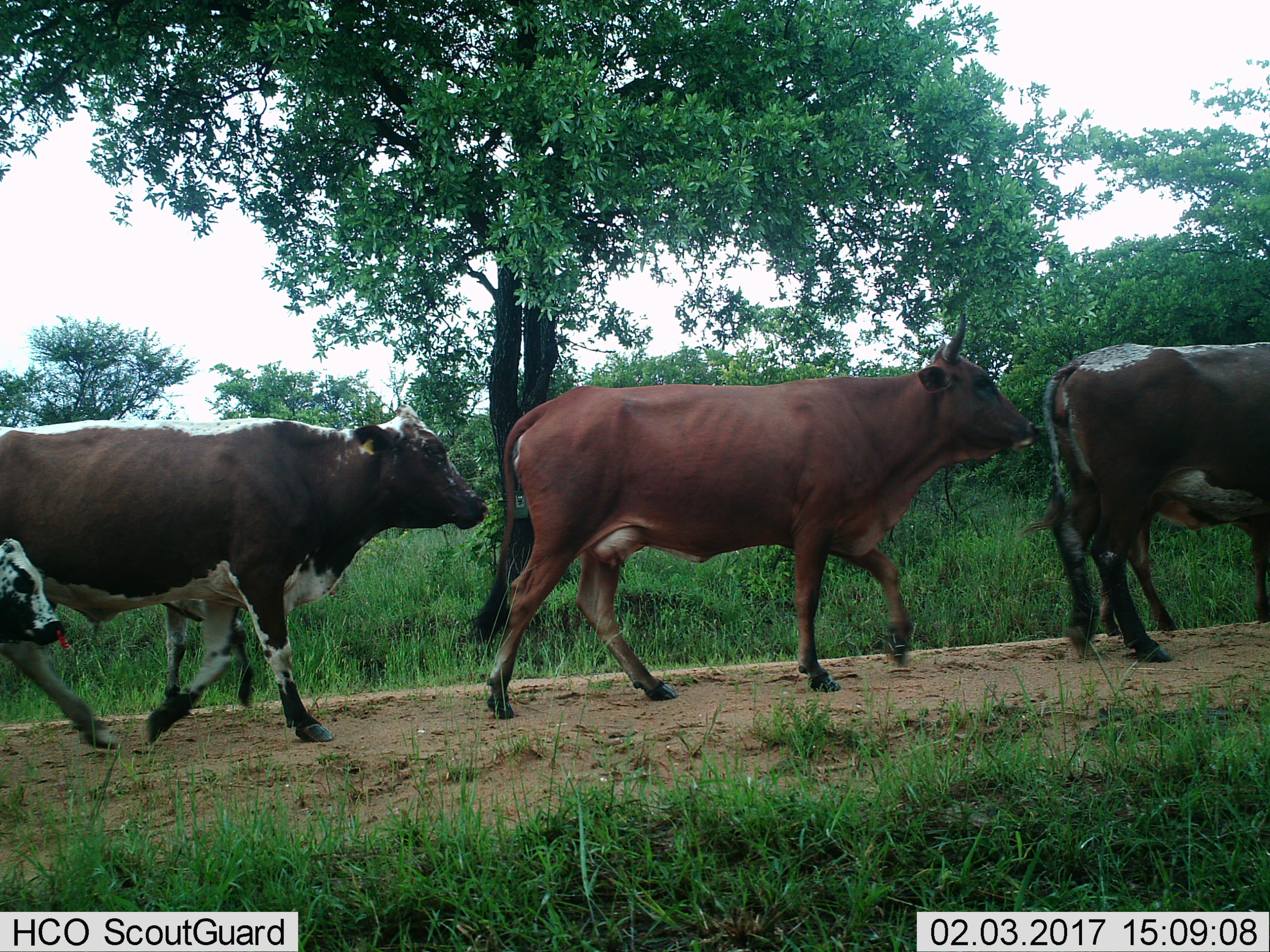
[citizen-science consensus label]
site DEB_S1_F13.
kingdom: Animalia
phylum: Chordata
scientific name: Vertebrata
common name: domestic animal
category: domesticanimal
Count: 5.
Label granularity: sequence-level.